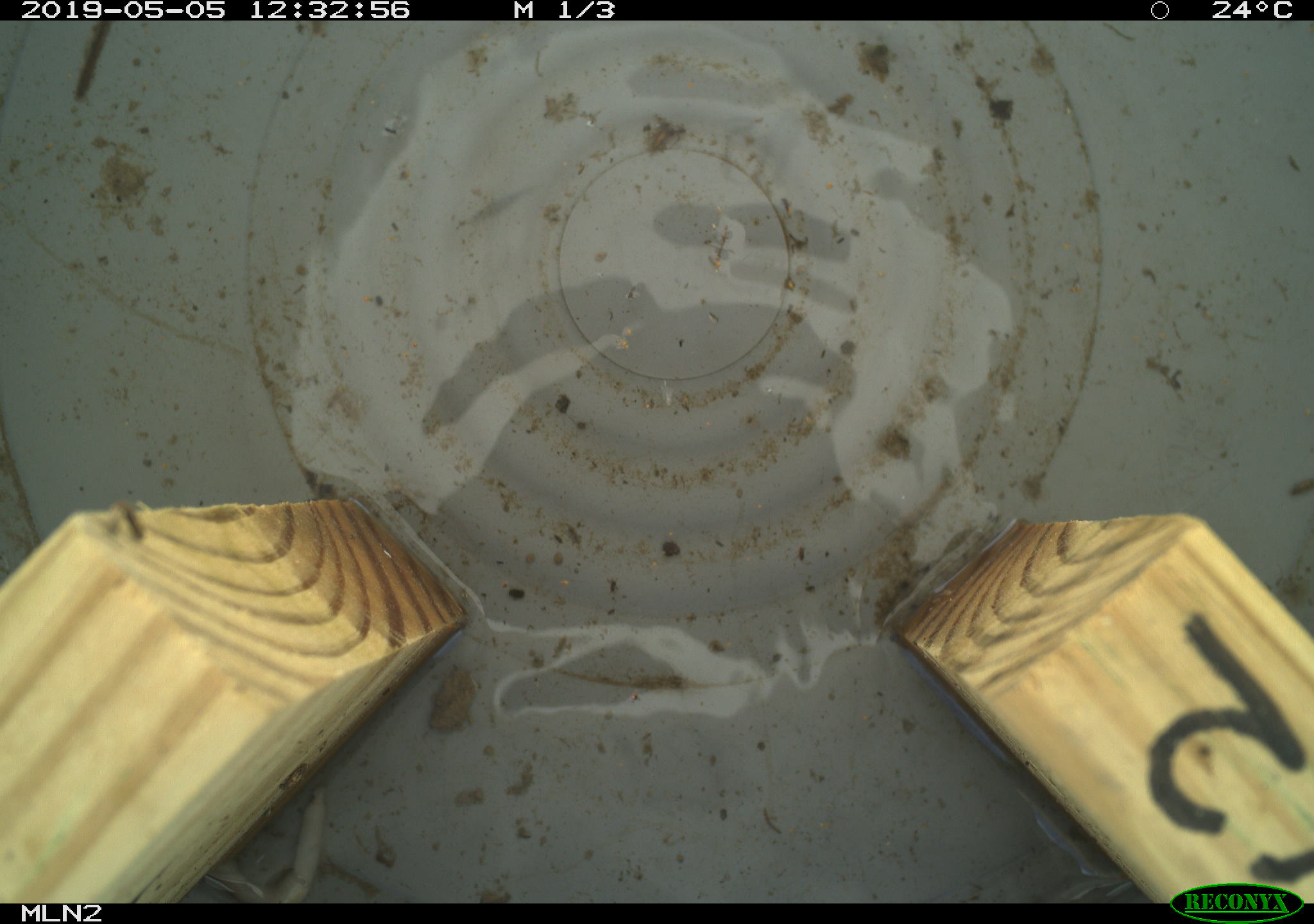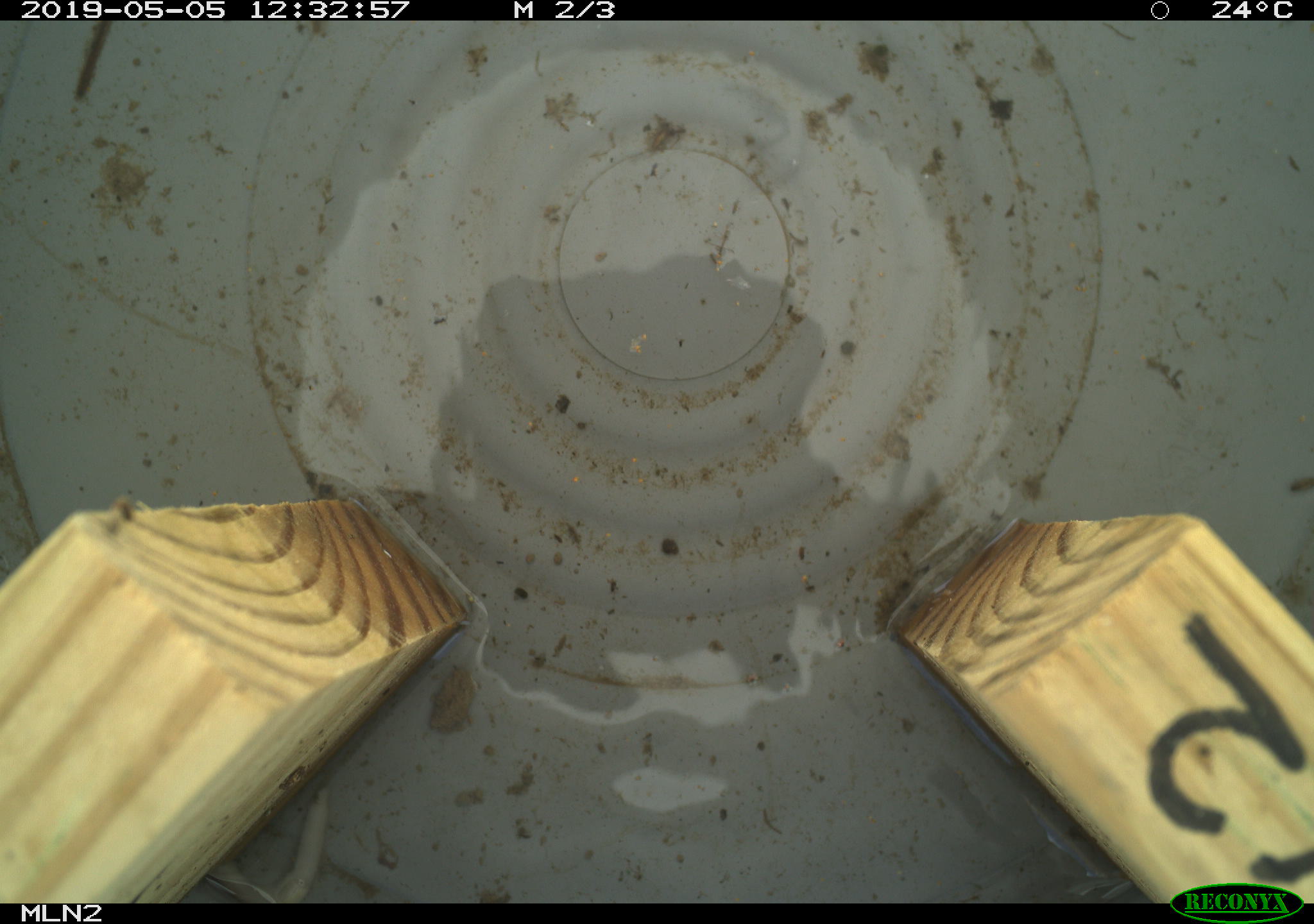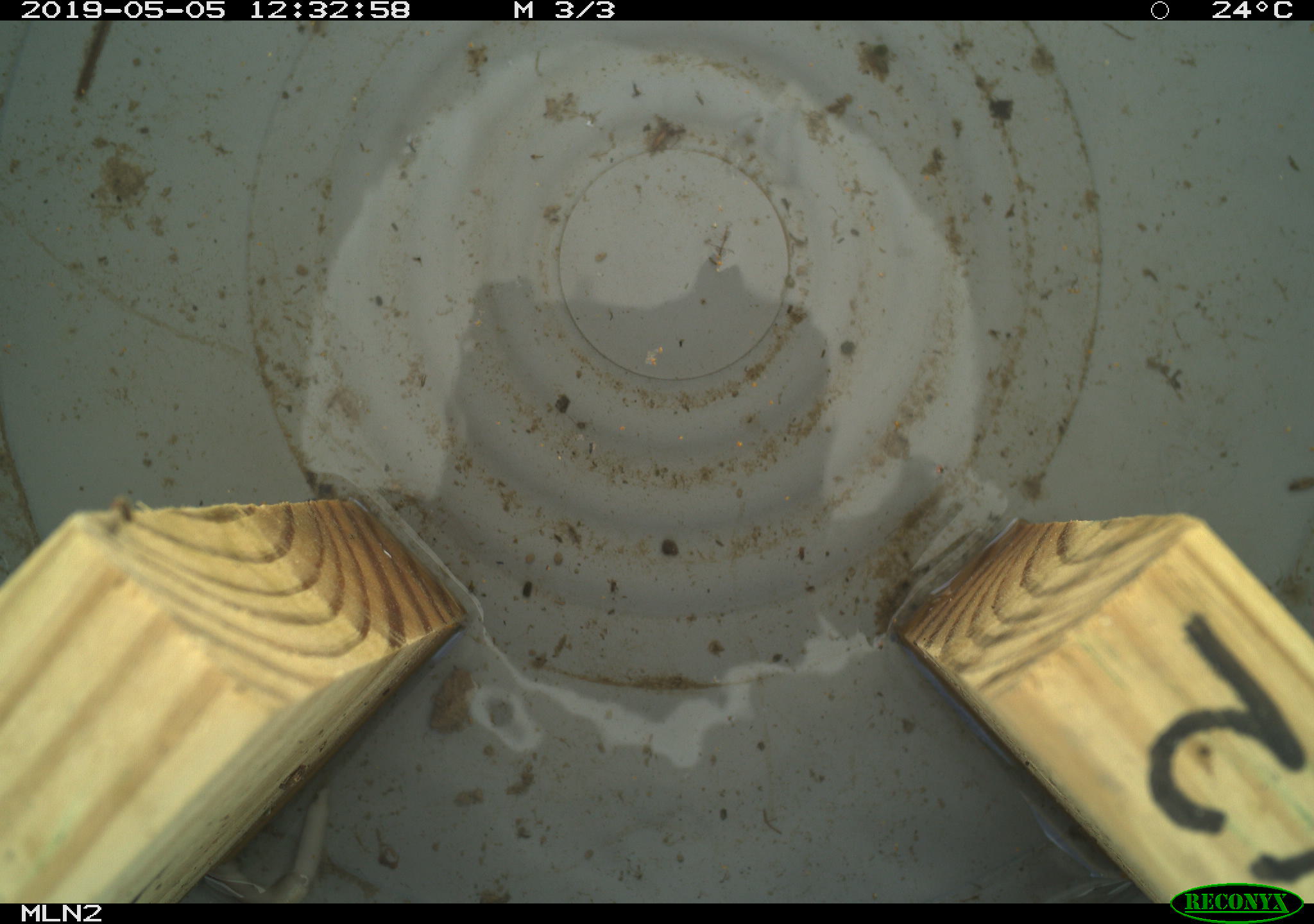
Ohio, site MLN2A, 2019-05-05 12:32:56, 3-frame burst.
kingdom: Animalia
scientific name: Animalia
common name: animal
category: invertebrate